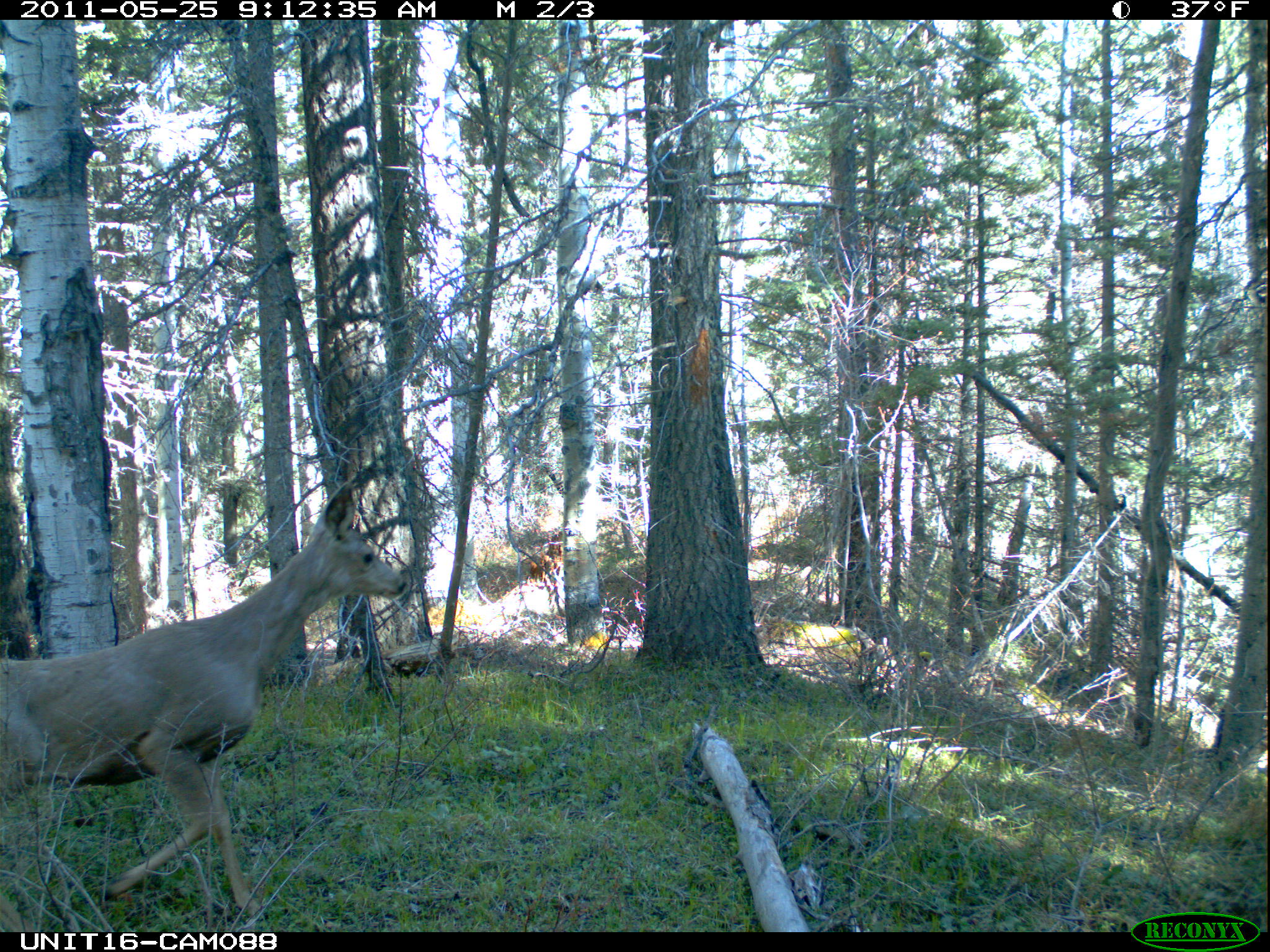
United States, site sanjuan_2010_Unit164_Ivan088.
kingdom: Animalia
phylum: Chordata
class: Mammalia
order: Artiodactyla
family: Cervidae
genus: Odocoileus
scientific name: Odocoileus hemionus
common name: mule deer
Odocoileus hemionus (mule deer).